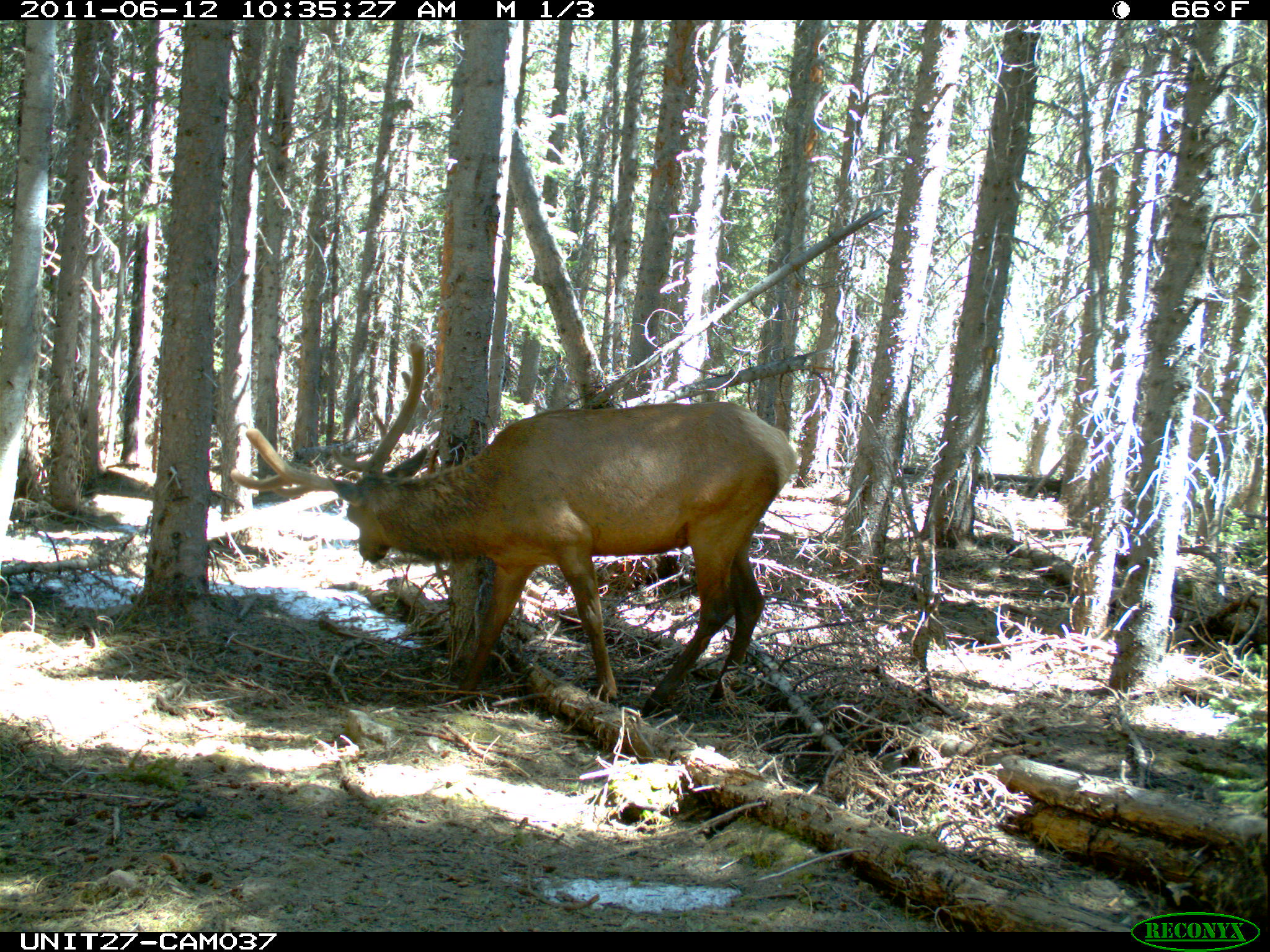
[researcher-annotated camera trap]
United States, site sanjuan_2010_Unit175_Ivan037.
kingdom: Animalia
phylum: Chordata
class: Mammalia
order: Artiodactyla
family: Cervidae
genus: Cervus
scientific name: Cervus elaphus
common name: red deer